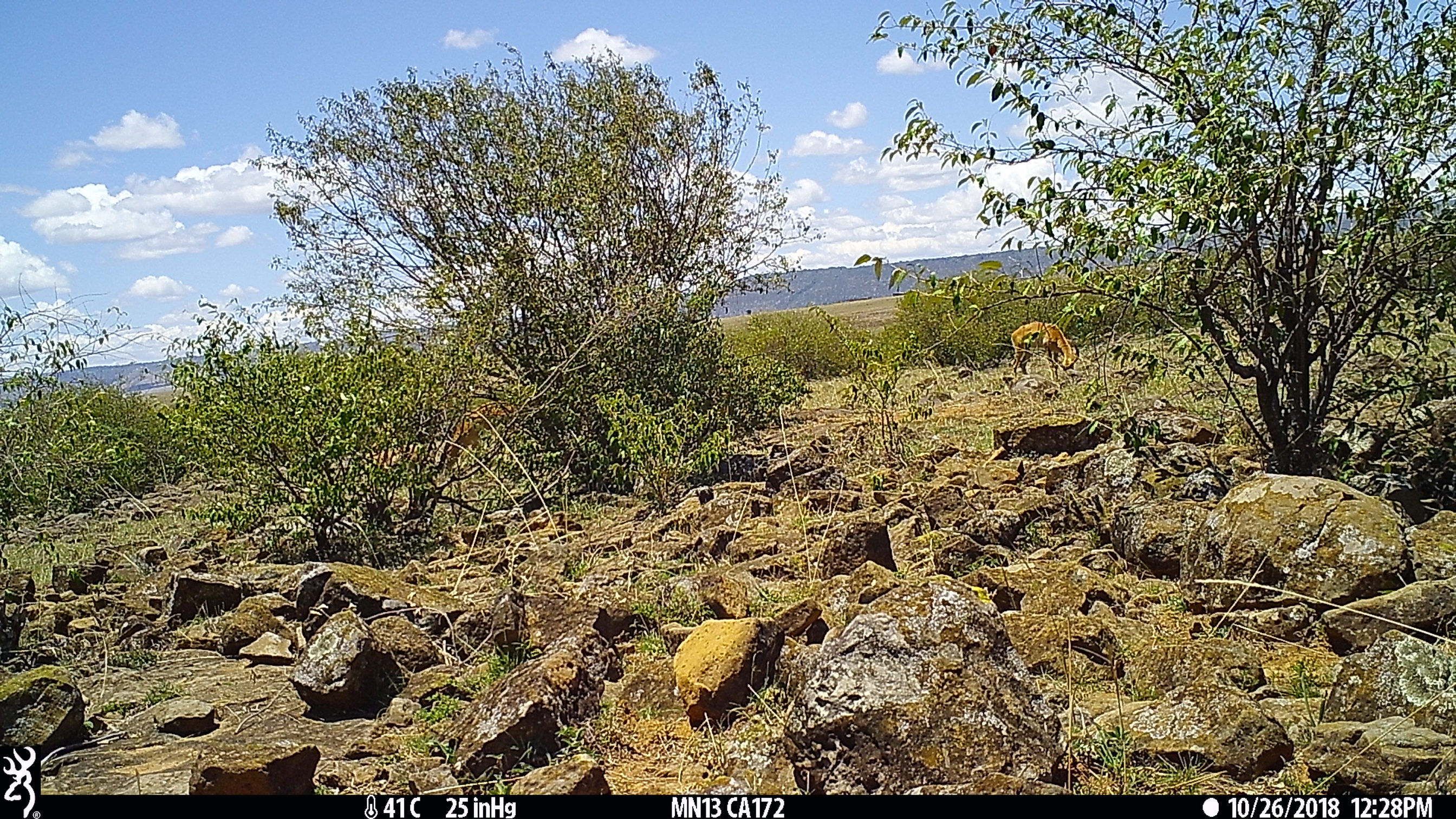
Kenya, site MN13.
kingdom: Animalia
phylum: Chordata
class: Mammalia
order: Artiodactyla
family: Bovidae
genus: Aepyceros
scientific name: Aepyceros melampus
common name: impala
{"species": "impala (Aepyceros melampus)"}